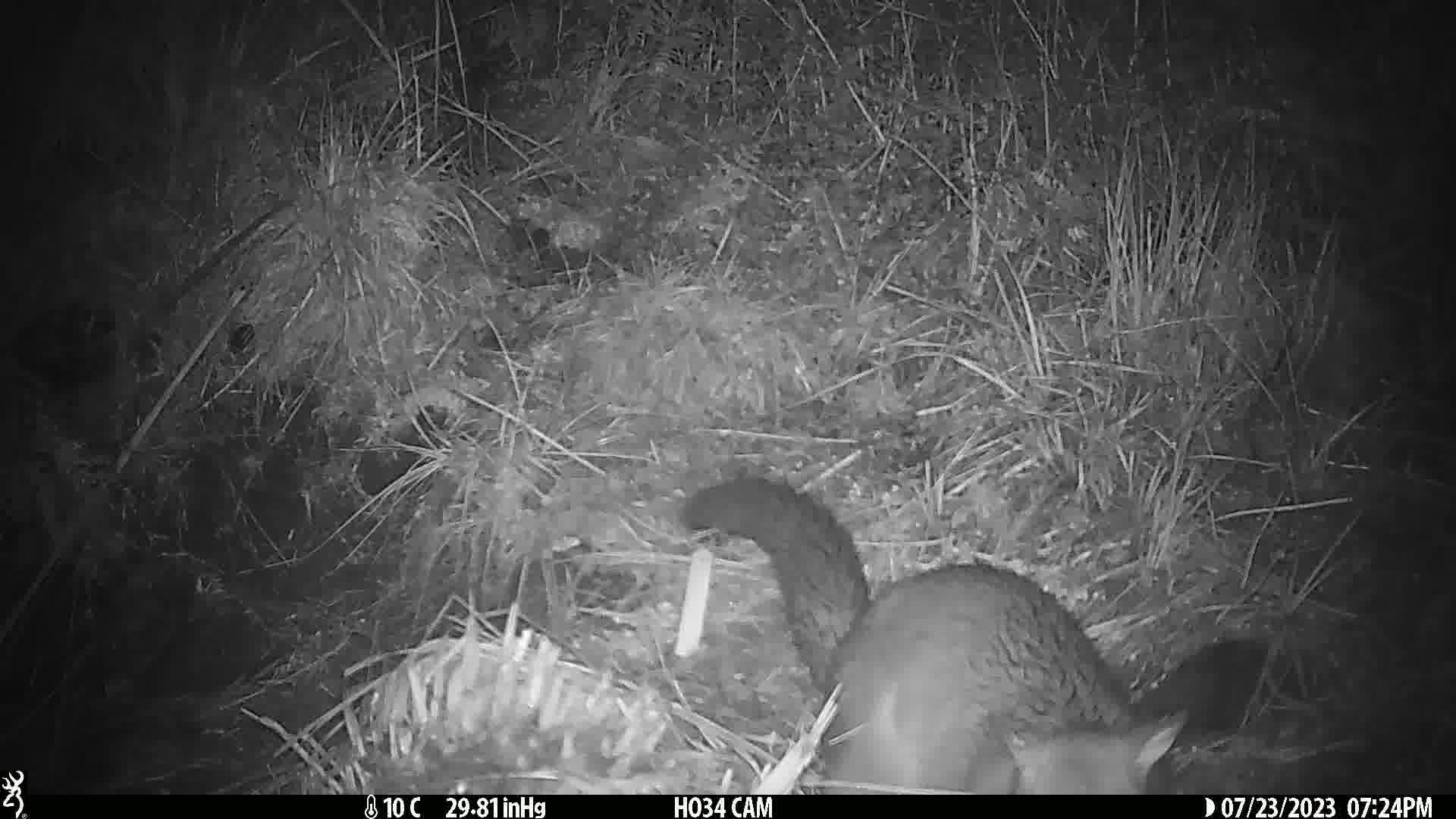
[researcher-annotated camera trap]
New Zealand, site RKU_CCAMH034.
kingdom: Animalia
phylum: Chordata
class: Mammalia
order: Diprotodontia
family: Phalangeridae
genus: Trichosurus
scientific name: Trichosurus vulpecula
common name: common brushtail possum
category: possum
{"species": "possum (common brushtail possum) (Trichosurus vulpecula)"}